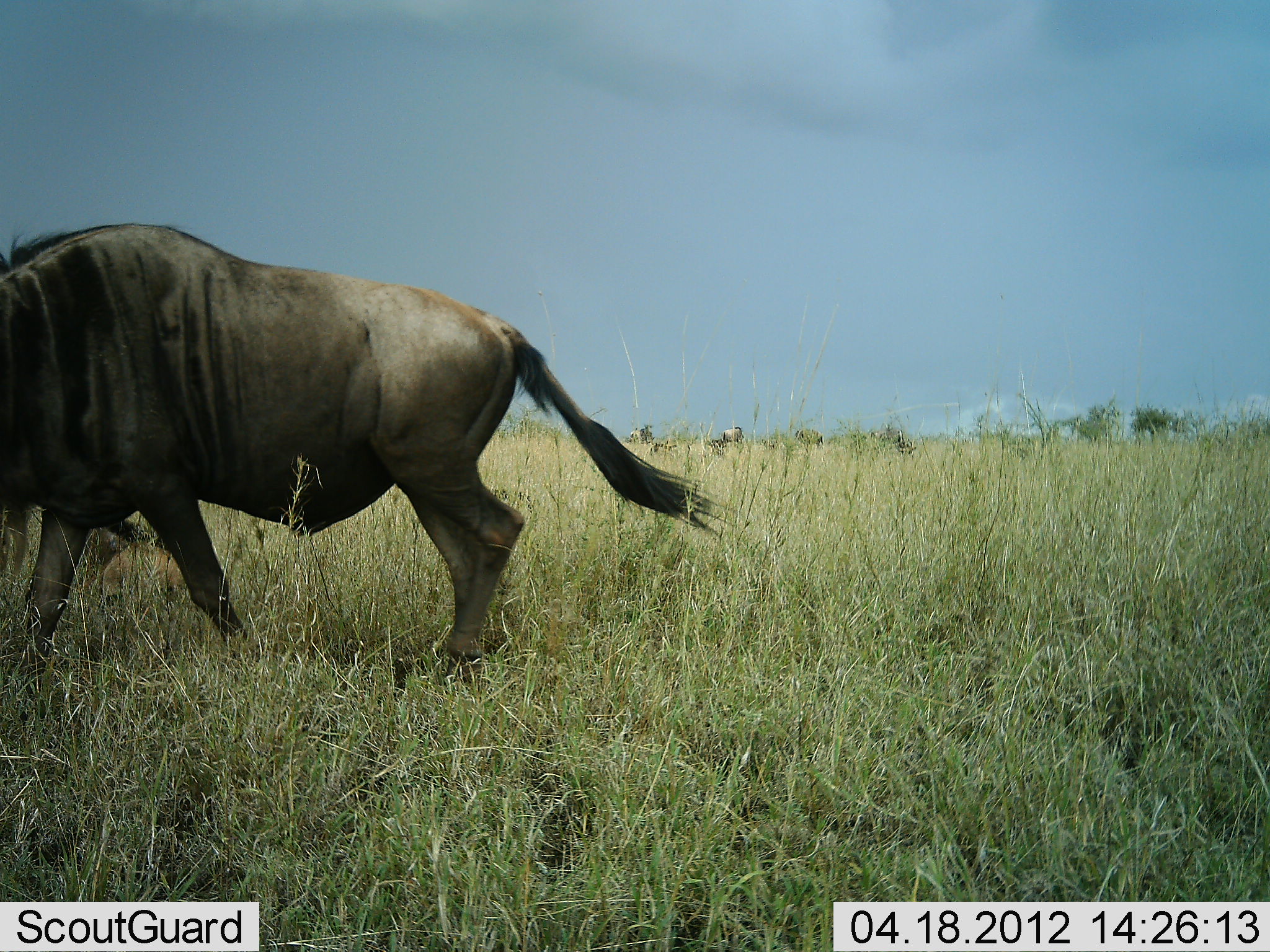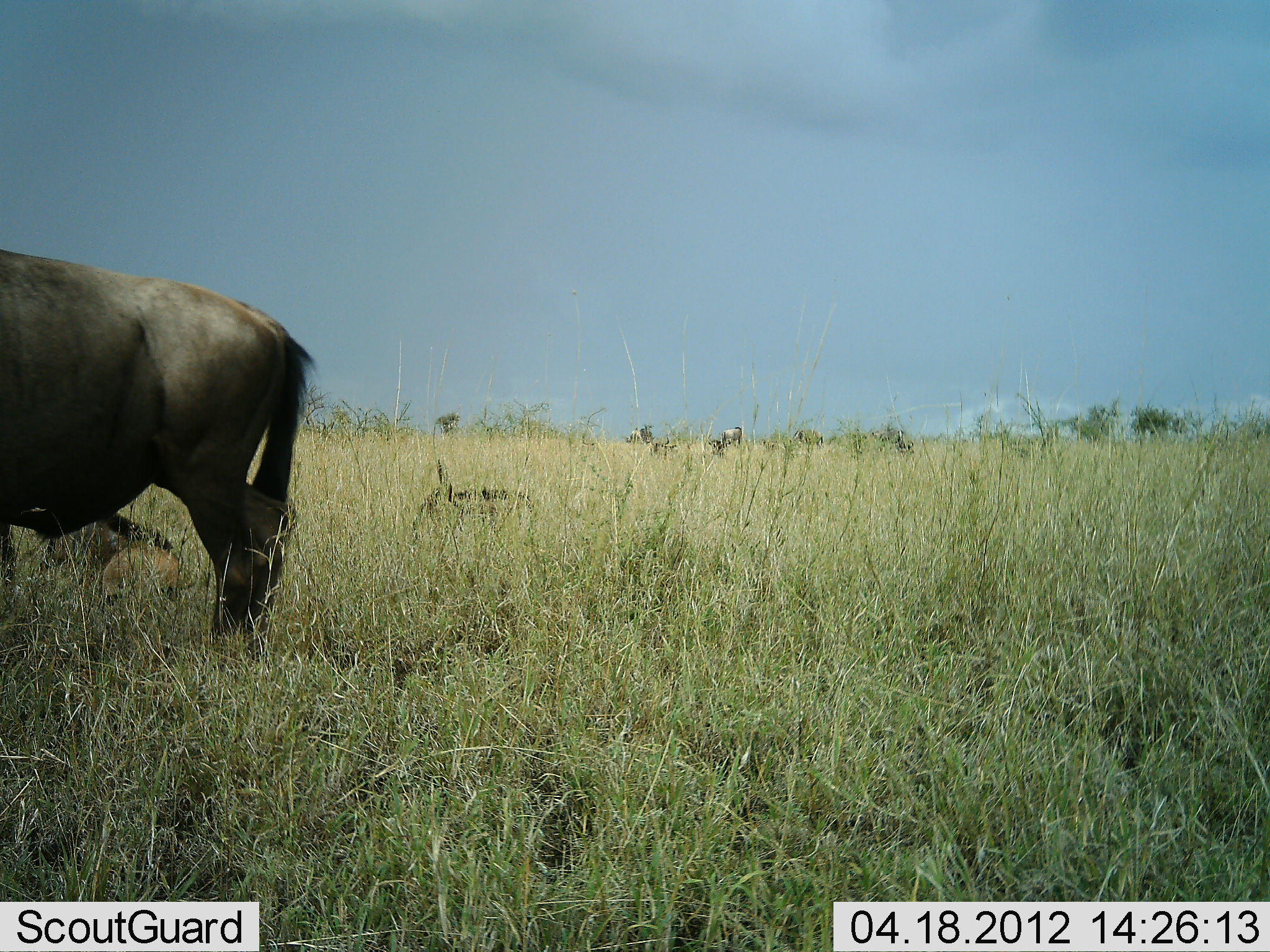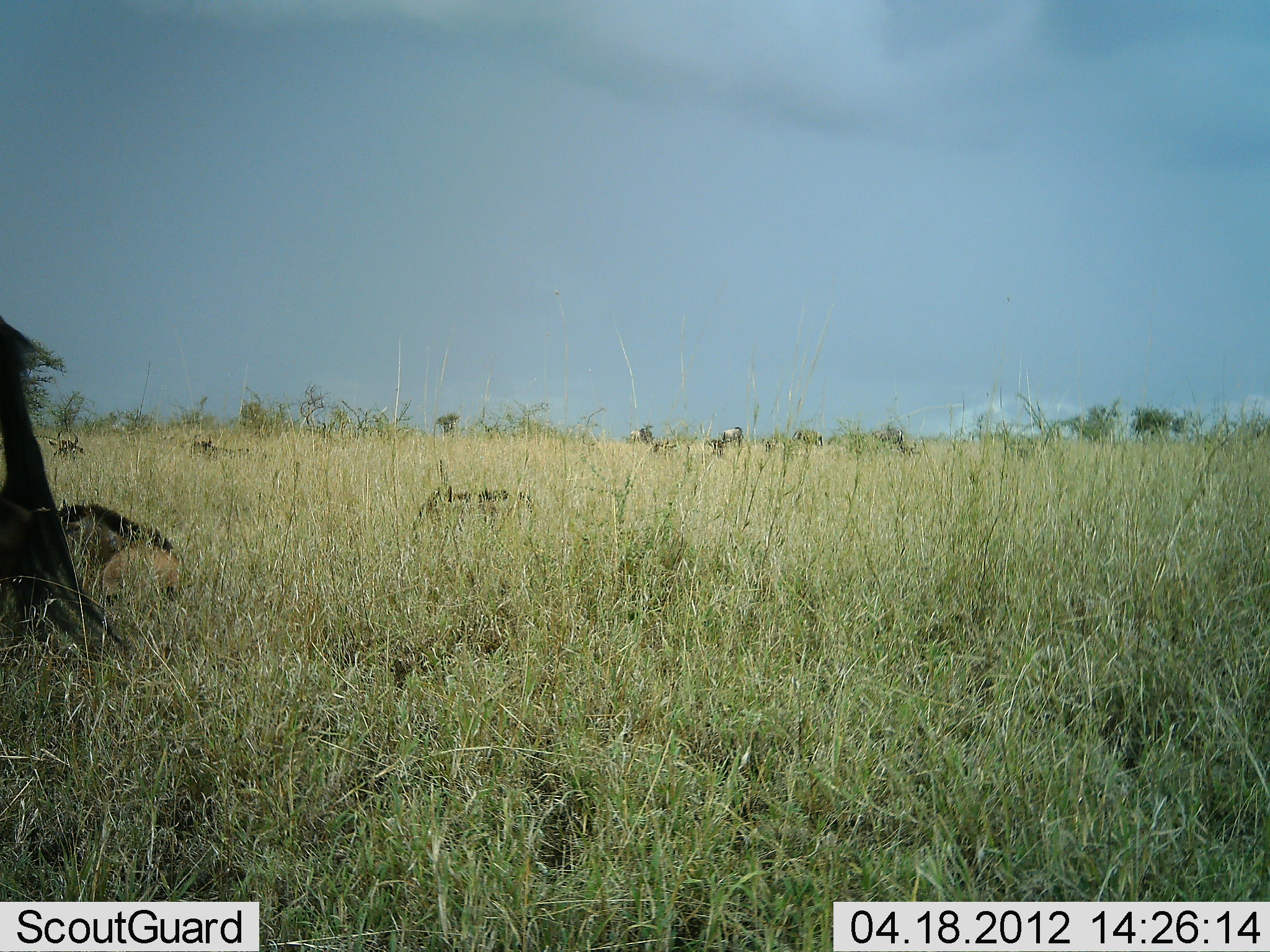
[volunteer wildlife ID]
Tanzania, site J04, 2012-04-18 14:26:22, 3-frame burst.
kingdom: Animalia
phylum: Chordata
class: Mammalia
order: Artiodactyla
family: Bovidae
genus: Connochaetes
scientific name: Connochaetes taurinus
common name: blue wildebeest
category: wildebeest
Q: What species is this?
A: Wildebeest (blue wildebeest) (Connochaetes taurinus).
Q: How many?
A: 1.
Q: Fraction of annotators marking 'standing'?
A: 26%.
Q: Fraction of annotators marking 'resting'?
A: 42%.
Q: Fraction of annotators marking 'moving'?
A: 79%.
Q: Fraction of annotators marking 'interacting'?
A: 0%.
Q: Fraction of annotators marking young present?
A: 16%.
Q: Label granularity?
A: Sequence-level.